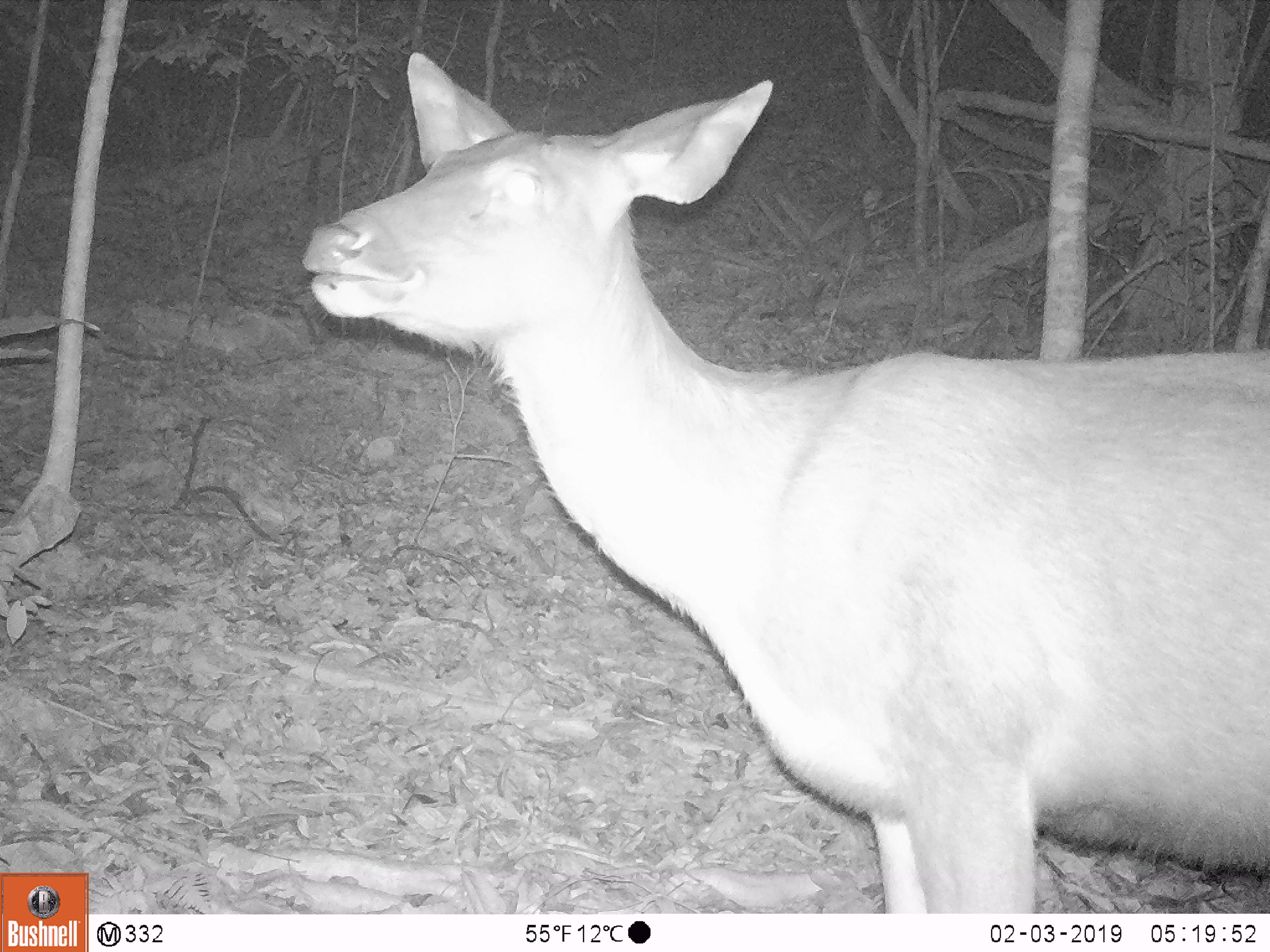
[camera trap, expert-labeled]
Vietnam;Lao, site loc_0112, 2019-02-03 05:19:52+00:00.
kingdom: Animalia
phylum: Chordata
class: Mammalia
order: Artiodactyla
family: Cervidae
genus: Rusa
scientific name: Rusa unicolor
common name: sambar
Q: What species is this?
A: Sambar (Rusa unicolor).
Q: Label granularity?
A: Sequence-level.